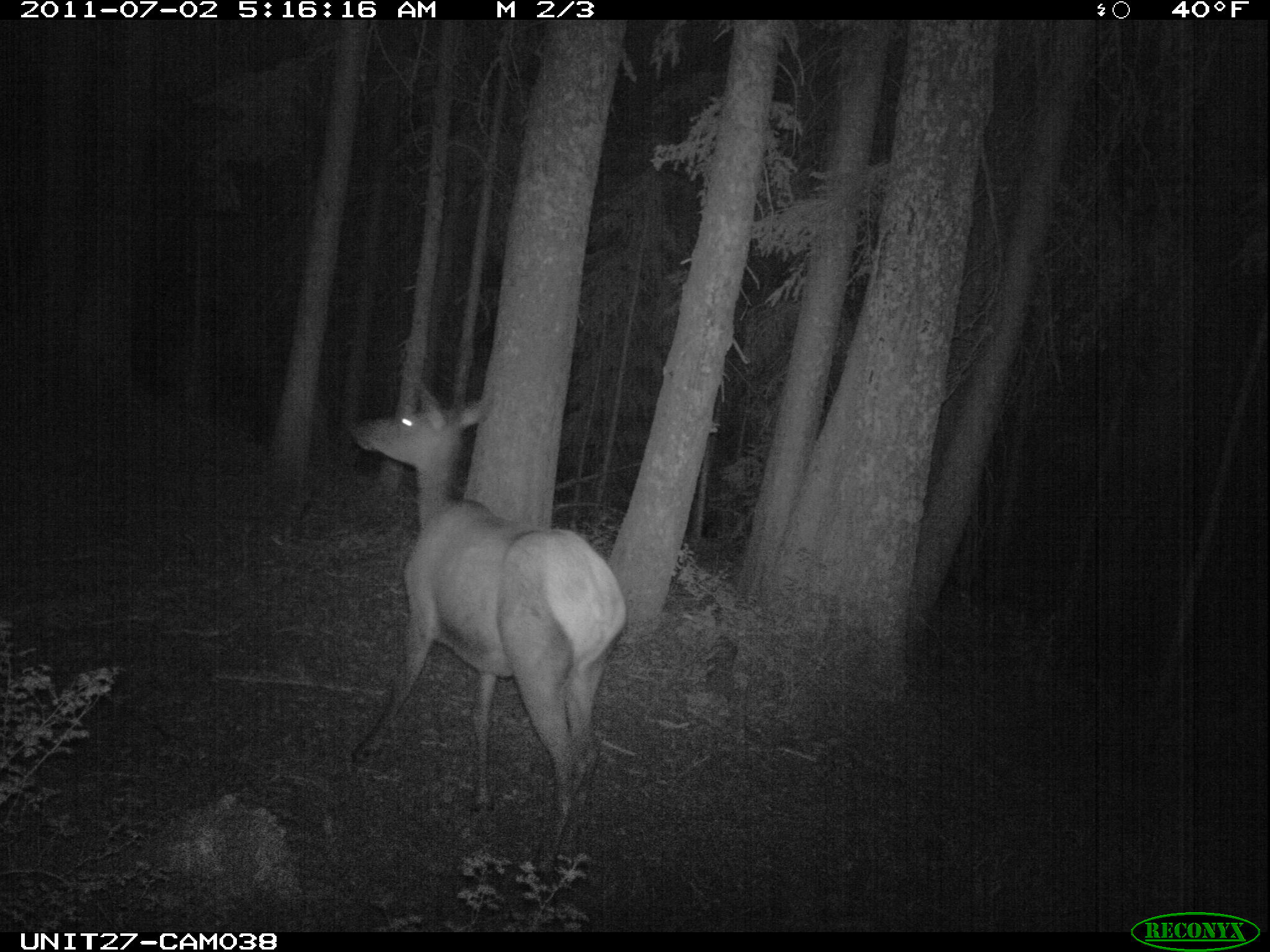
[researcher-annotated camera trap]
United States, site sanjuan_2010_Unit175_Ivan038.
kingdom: Animalia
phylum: Chordata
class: Mammalia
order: Artiodactyla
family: Cervidae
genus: Cervus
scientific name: Cervus elaphus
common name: red deer